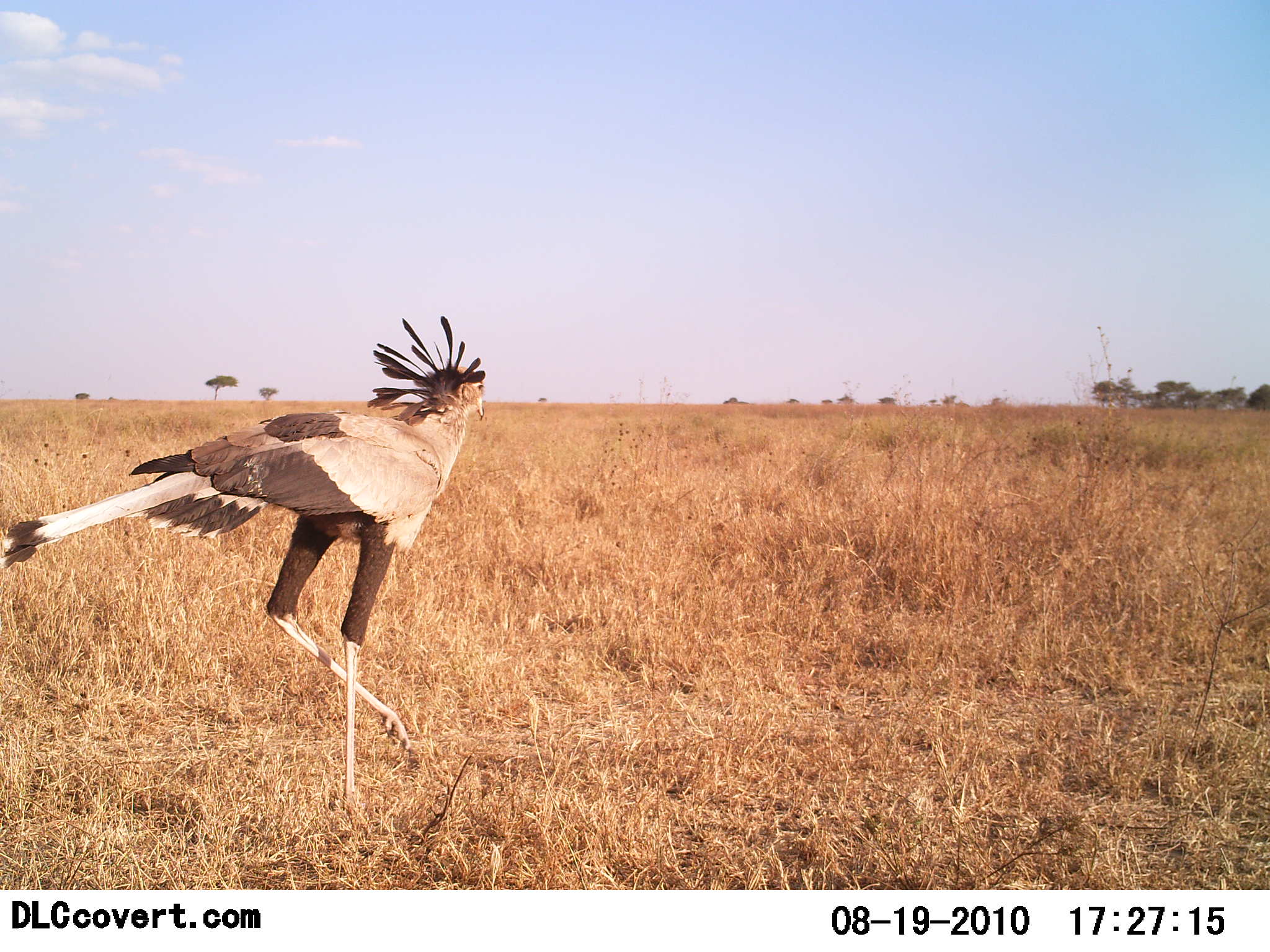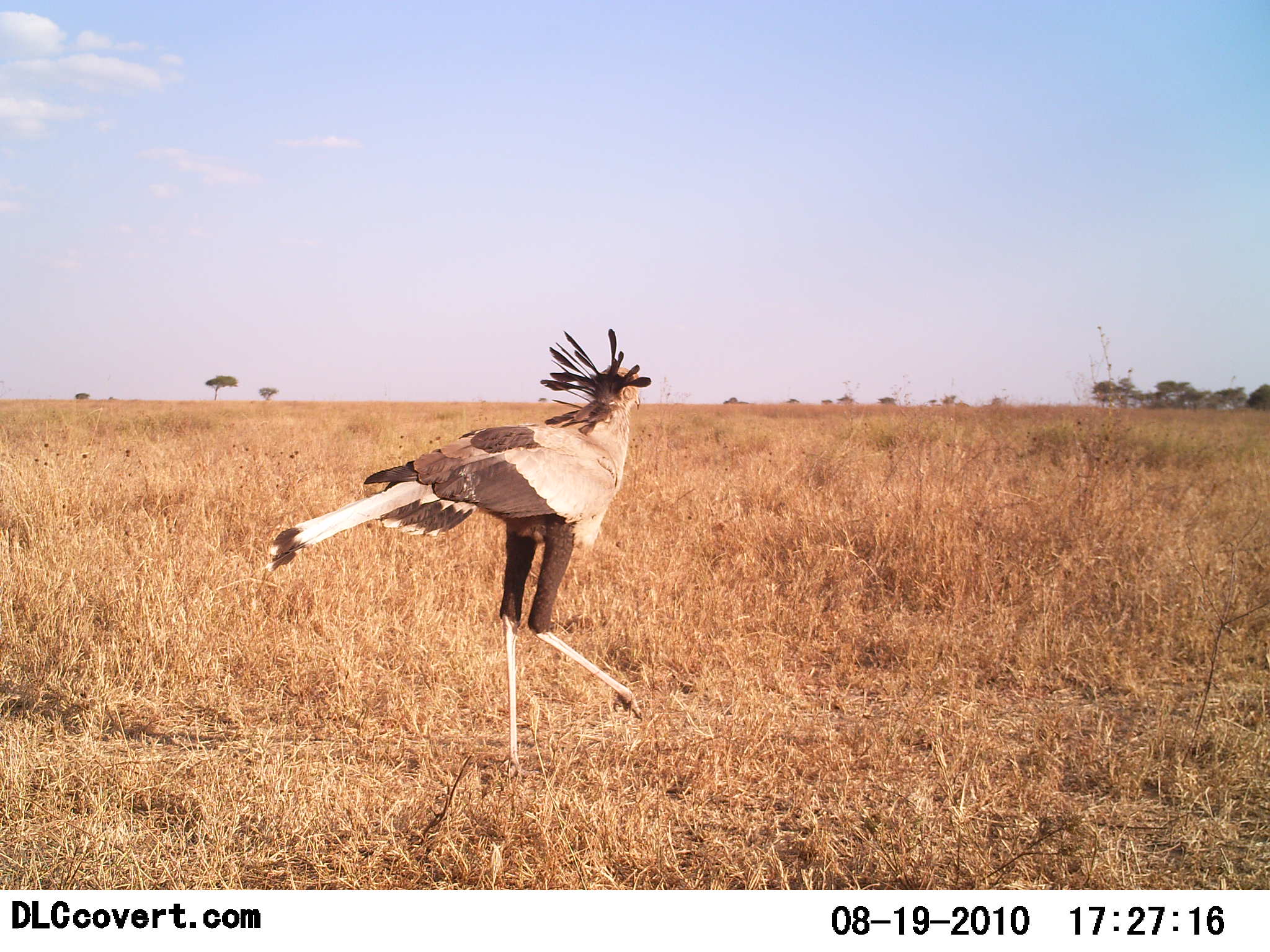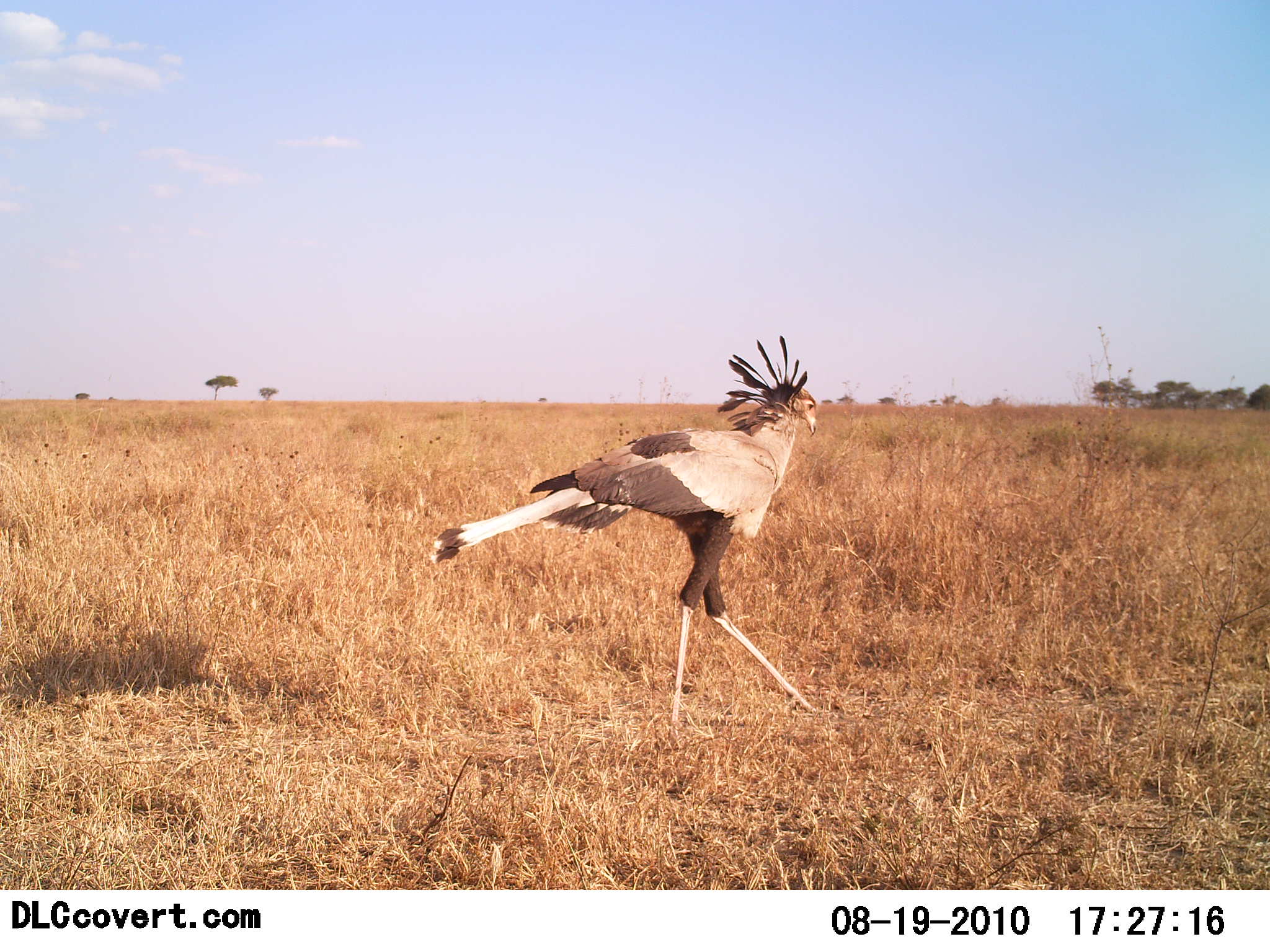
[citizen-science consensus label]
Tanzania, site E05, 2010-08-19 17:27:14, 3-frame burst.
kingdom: Animalia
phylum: Chordata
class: Aves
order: Accipitriformes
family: Sagittariidae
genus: Sagittarius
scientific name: Sagittarius serpentarius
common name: secretary bird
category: secretarybird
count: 1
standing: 0%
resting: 0%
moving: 100%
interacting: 0%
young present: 0%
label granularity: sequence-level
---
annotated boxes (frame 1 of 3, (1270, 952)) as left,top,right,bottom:
animal: 0,315,488,812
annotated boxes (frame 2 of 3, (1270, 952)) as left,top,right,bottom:
animal: 268,327,651,774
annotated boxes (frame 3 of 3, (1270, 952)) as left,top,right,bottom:
animal: 430,336,818,729